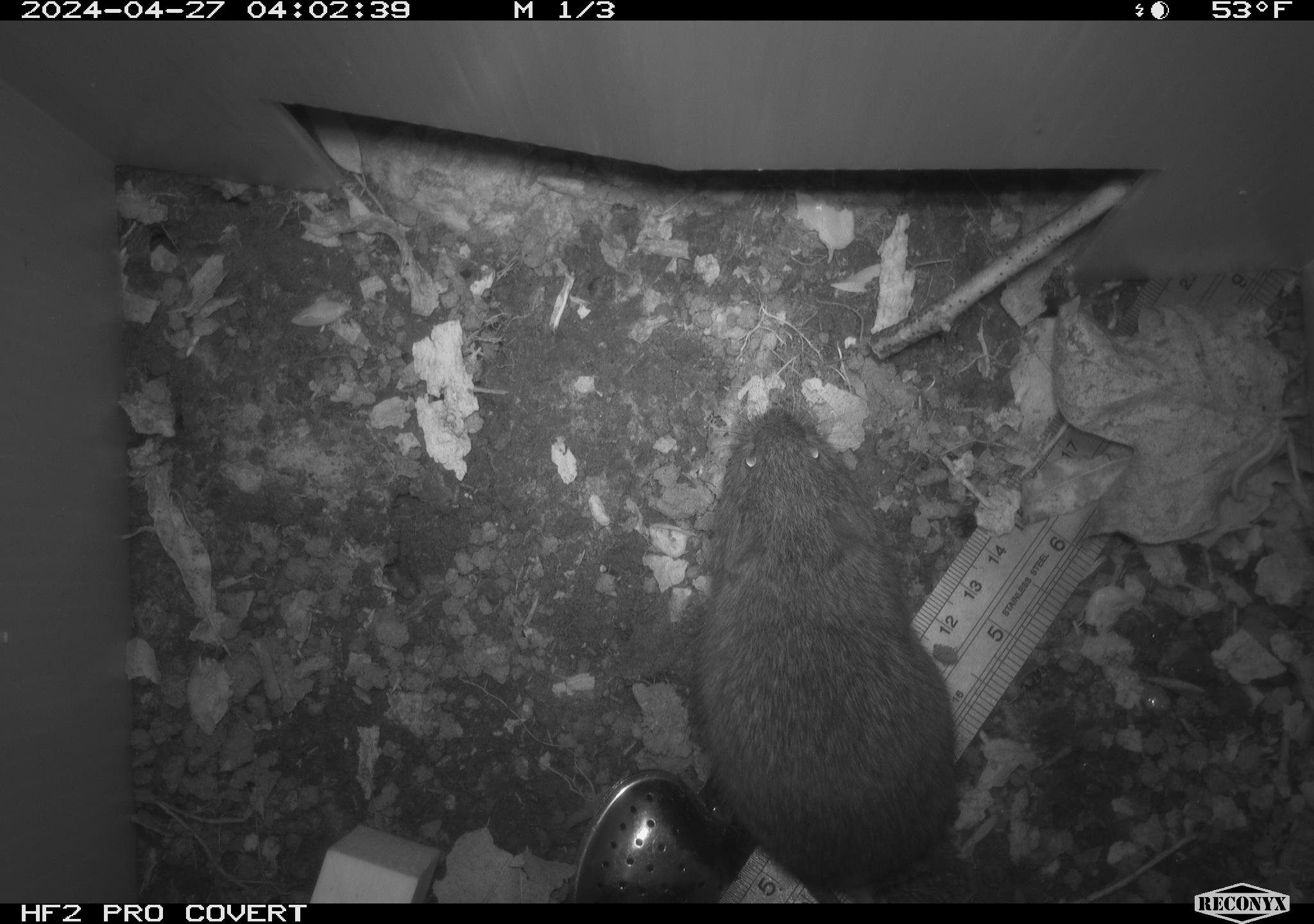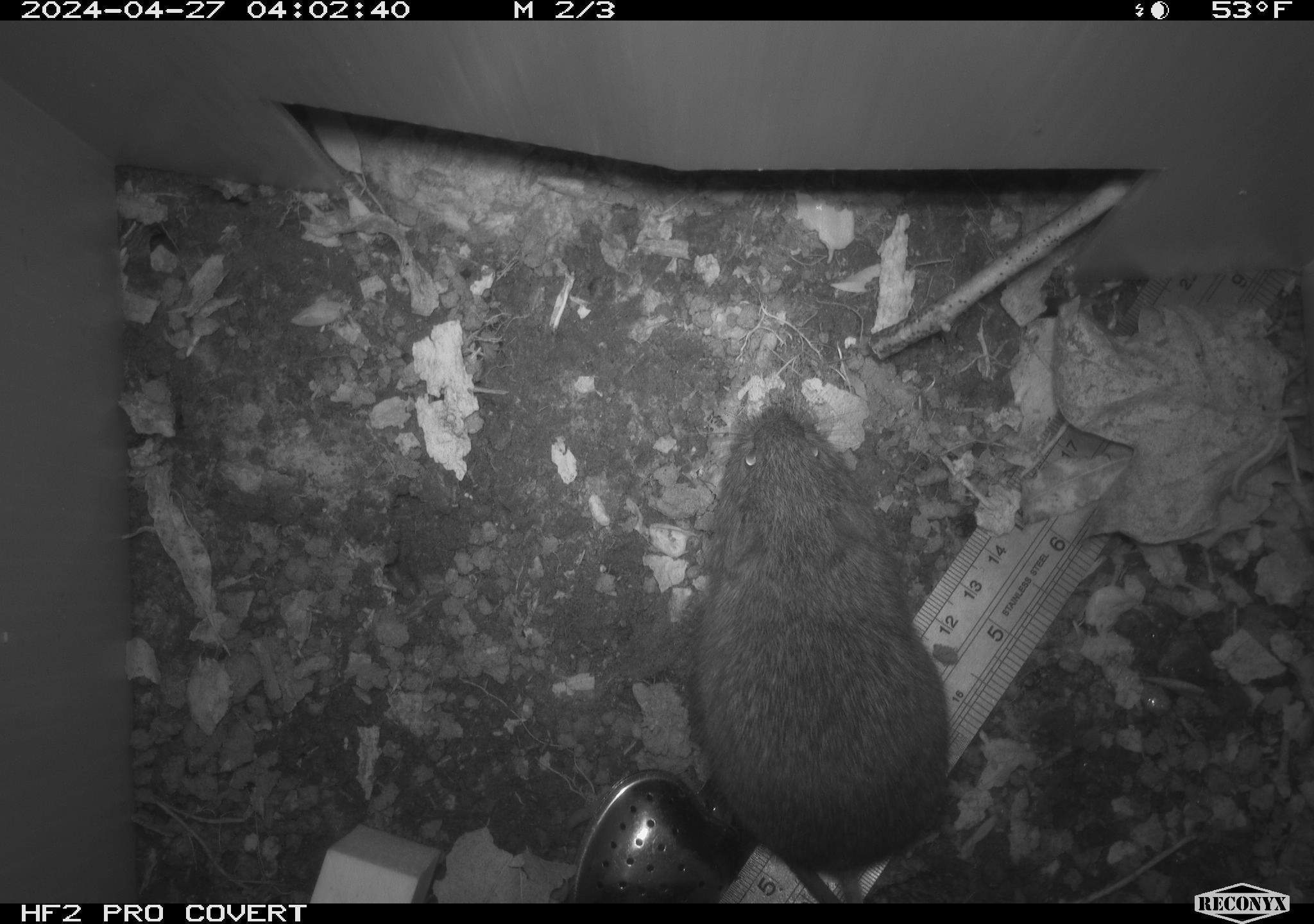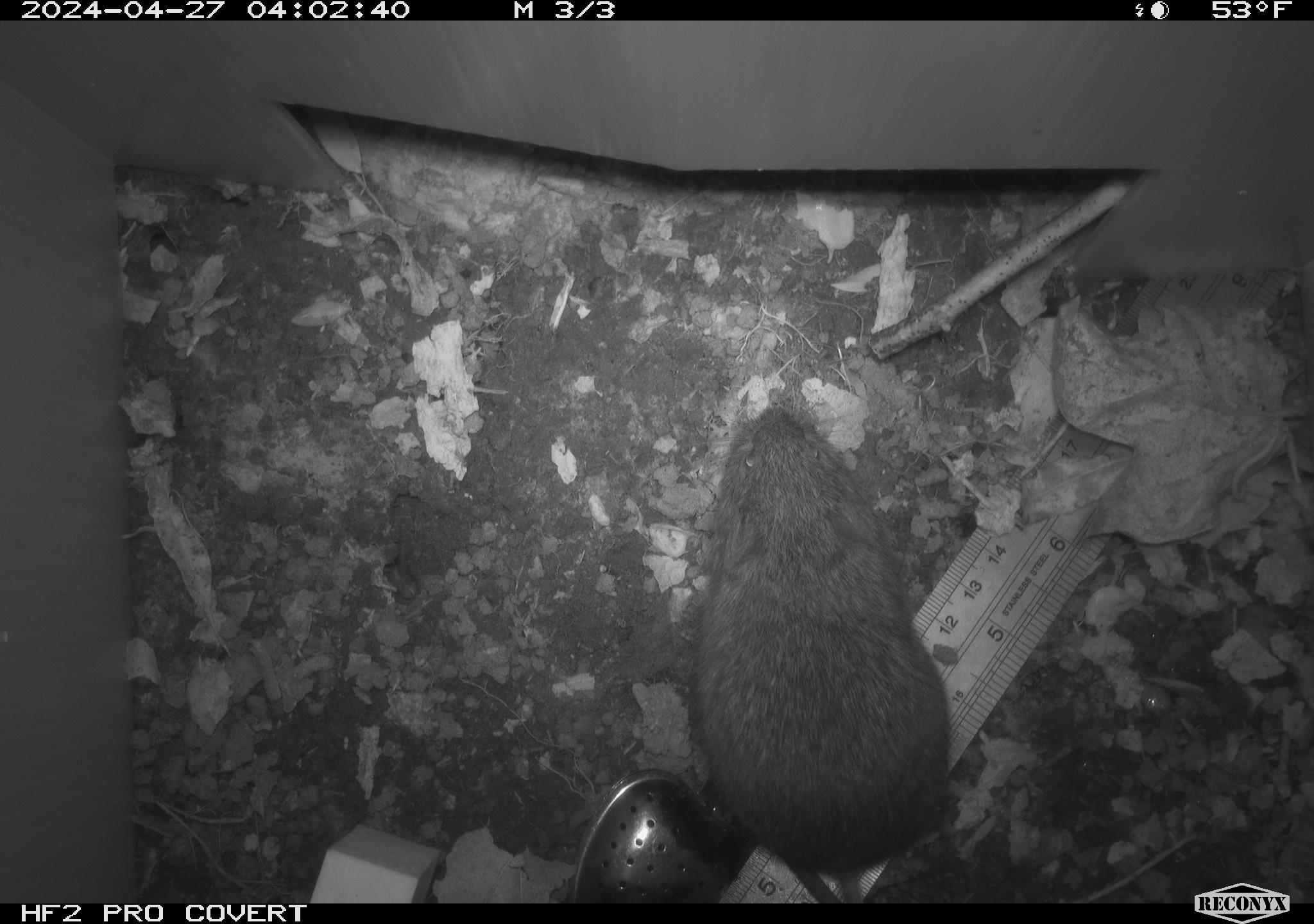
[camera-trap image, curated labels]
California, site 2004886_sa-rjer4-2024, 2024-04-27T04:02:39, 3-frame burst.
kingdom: Animalia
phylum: Chordata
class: Mammalia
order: Rodentia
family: Cricetidae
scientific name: Arvicolinae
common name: voles, lemmings, and muskrats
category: arvicolinae subfamily